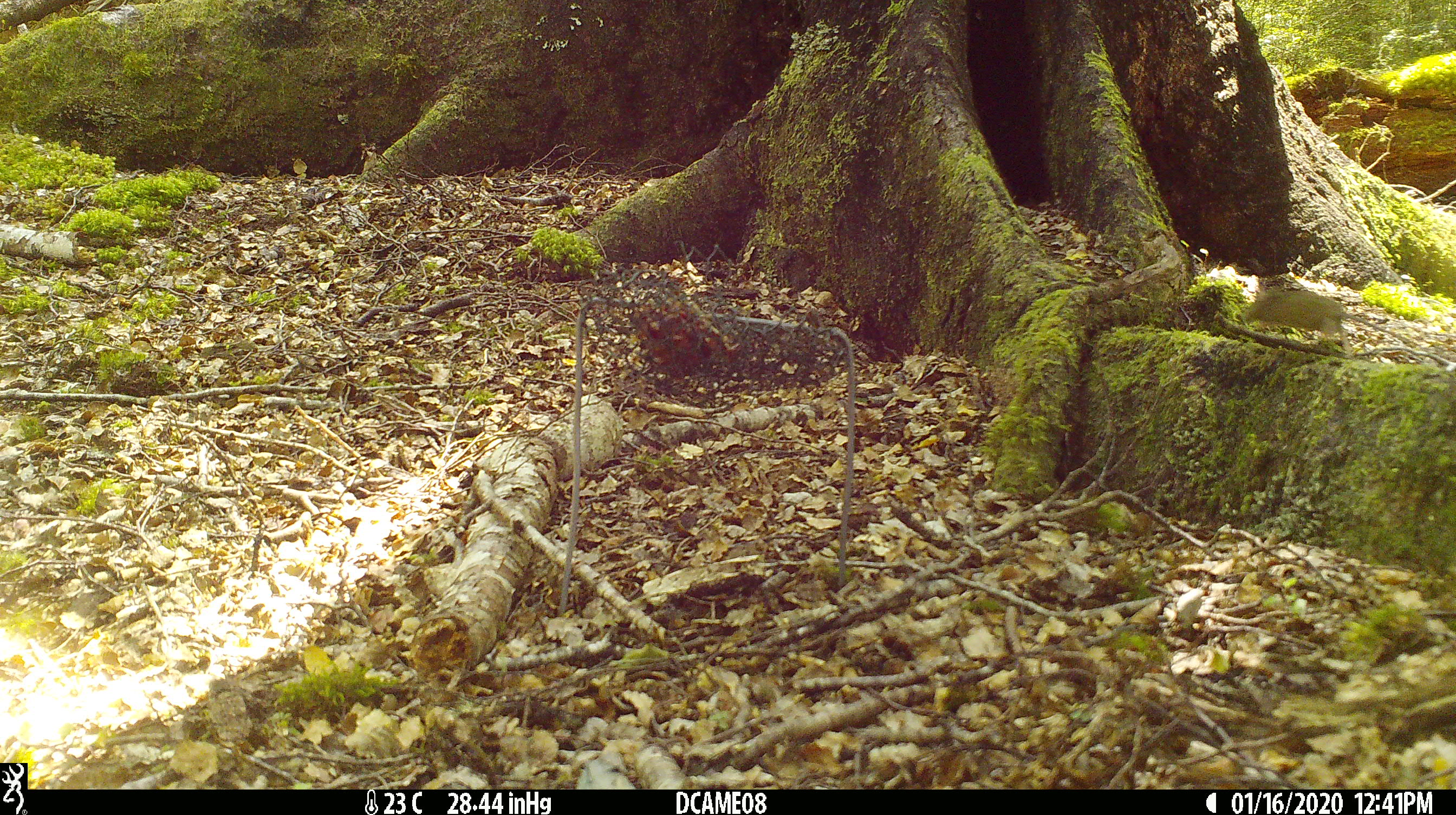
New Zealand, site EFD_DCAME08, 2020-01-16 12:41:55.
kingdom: Animalia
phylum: Chordata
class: Mammalia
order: Rodentia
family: Muridae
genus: Mus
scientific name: Mus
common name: mouse